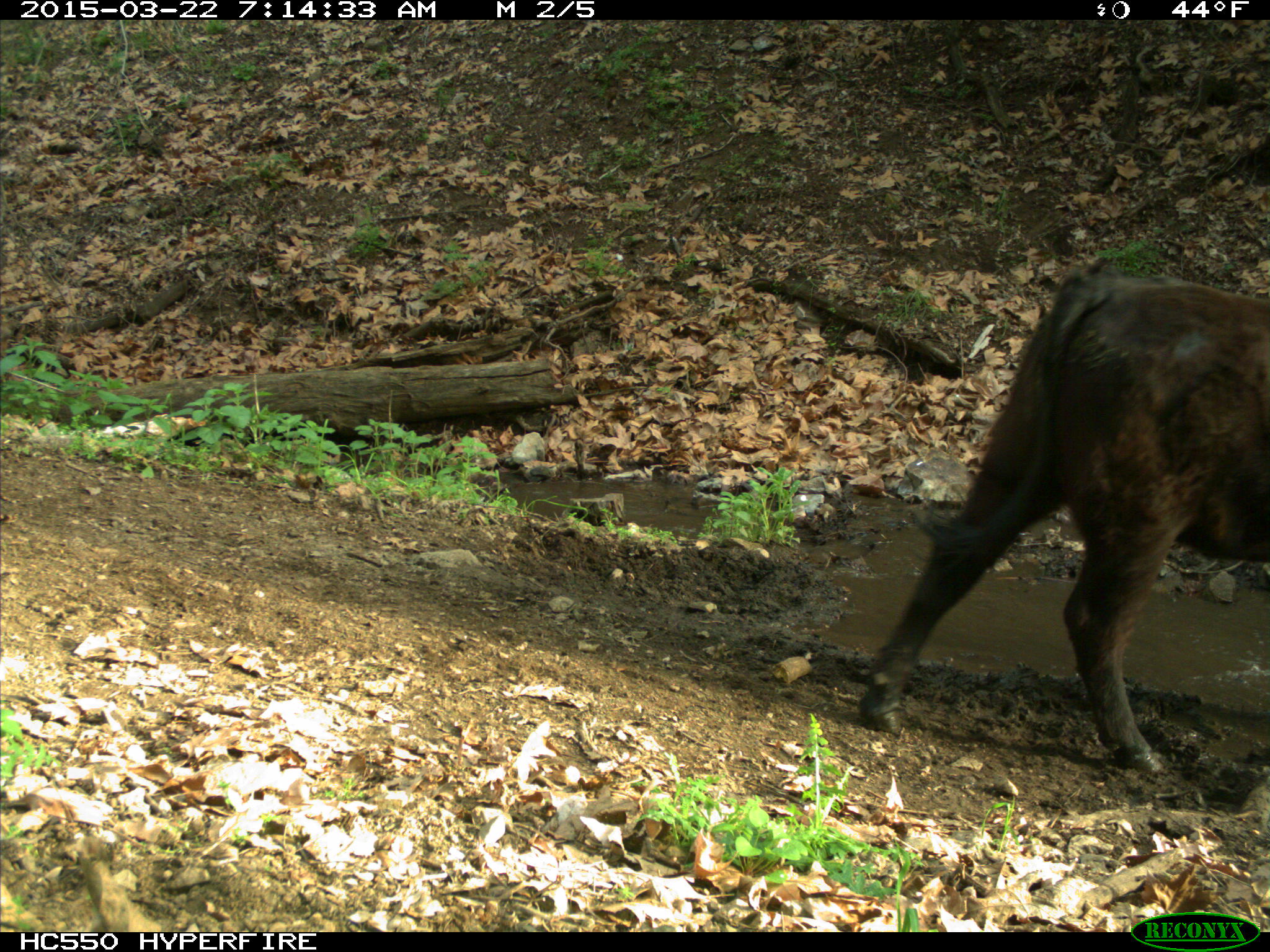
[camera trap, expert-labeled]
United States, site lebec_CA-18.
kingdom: Animalia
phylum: Chordata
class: Mammalia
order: Artiodactyla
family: Bovidae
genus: Bos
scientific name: Bos taurus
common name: domestic cow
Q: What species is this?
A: Bos taurus (domestic cow).